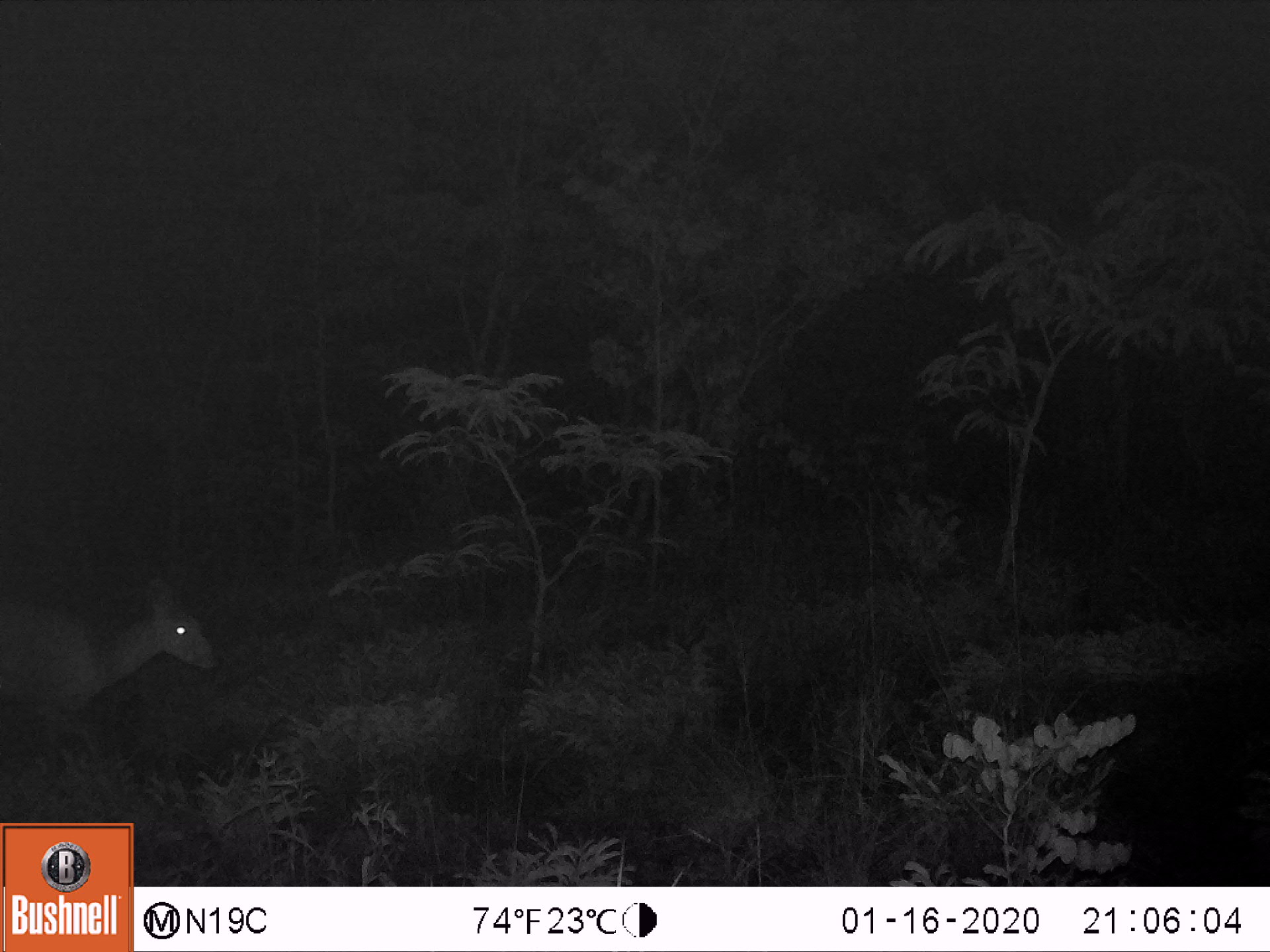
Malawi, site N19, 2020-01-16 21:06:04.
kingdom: Animalia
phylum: Chordata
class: Mammalia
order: Artiodactyla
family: Bovidae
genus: Tragelaphus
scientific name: Tragelaphus sylvaticus sylvaticus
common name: cape bushbuck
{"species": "cape bushbuck (Tragelaphus sylvaticus sylvaticus)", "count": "1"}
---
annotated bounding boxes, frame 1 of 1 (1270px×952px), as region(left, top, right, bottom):
cape bushbuck: region(0, 551, 225, 746)